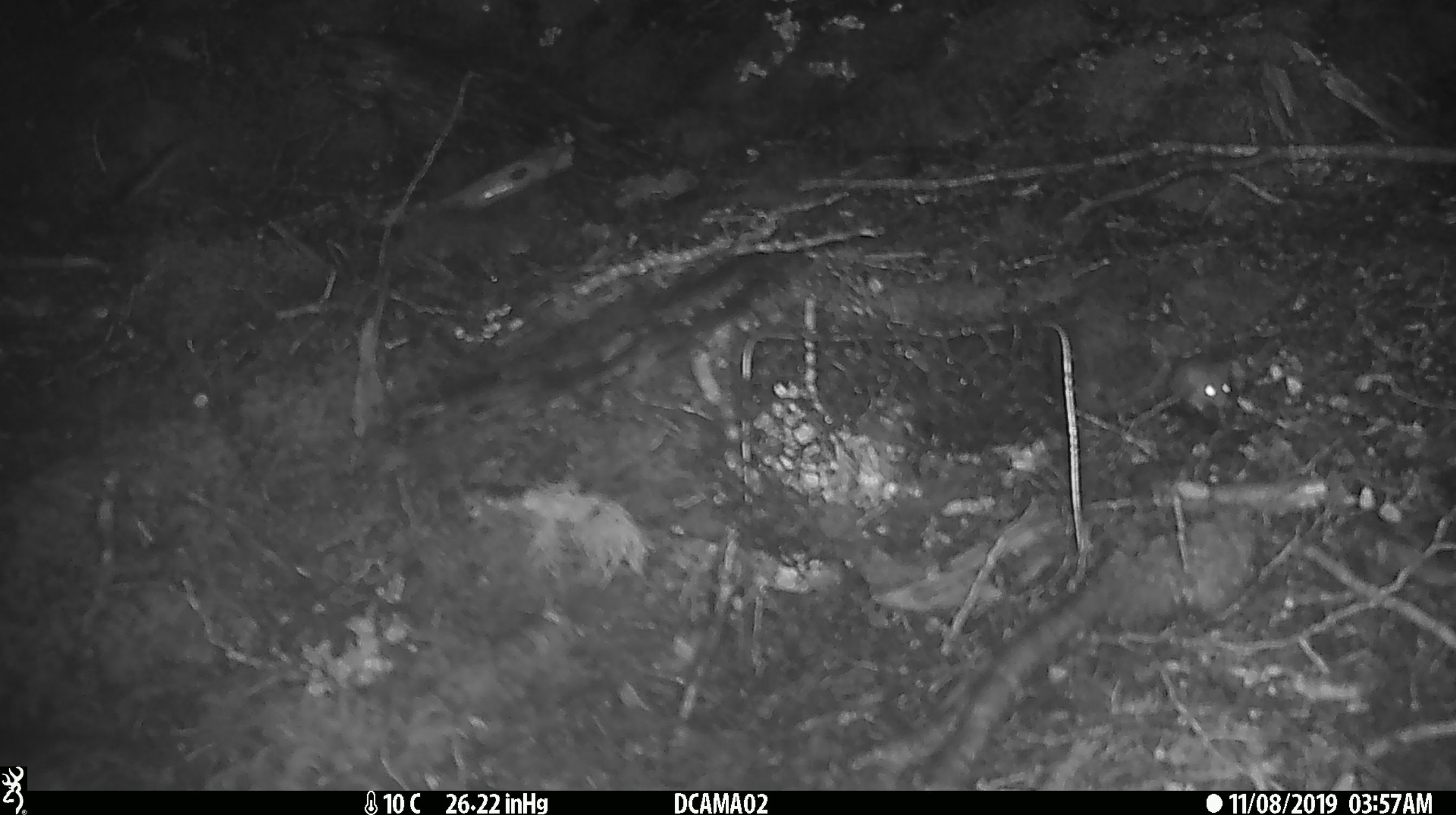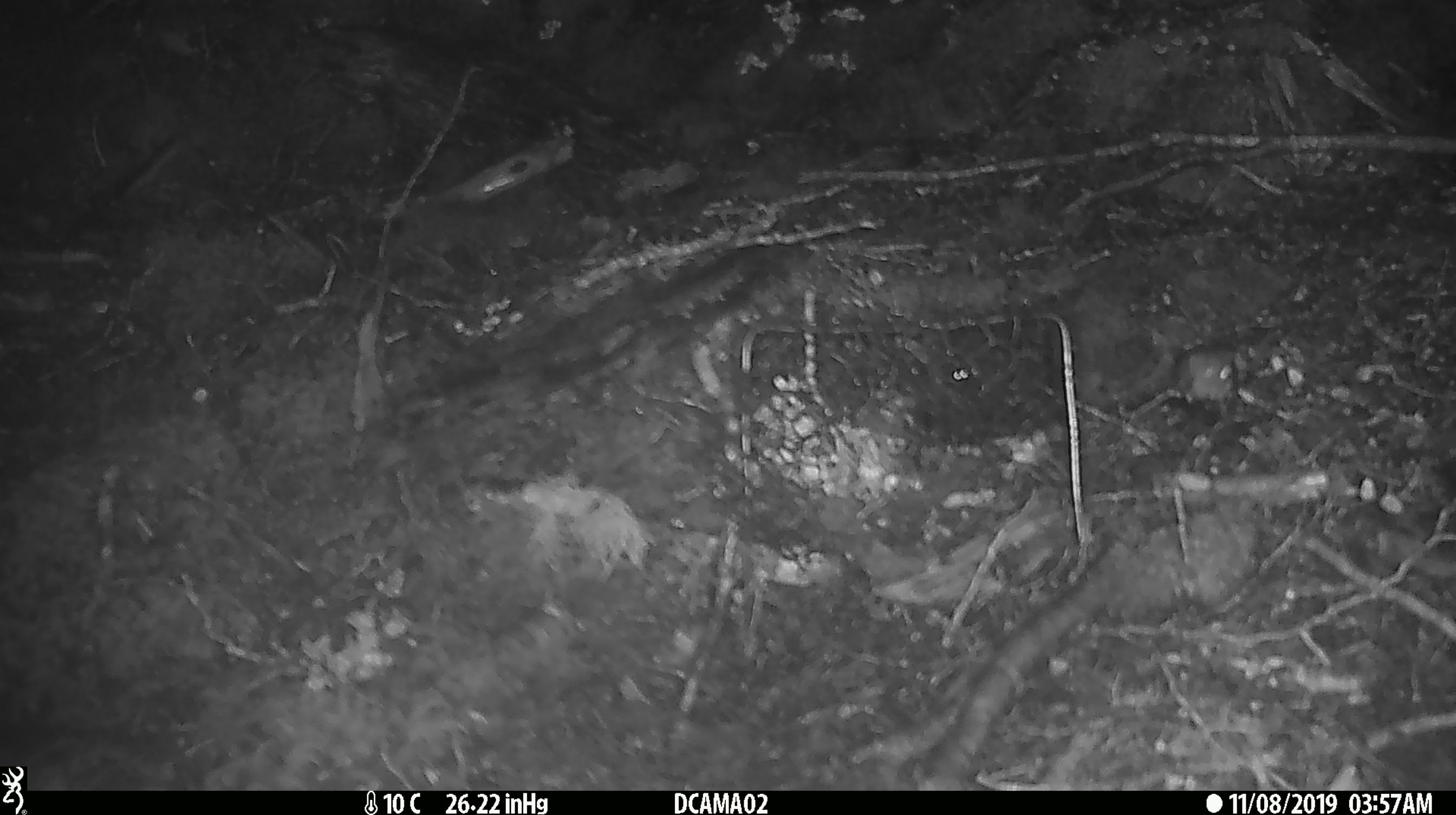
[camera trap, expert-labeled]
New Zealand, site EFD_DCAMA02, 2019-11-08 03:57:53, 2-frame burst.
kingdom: Animalia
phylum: Chordata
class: Mammalia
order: Rodentia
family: Muridae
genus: Mus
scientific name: Mus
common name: mouse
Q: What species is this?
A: Mouse (Mus).